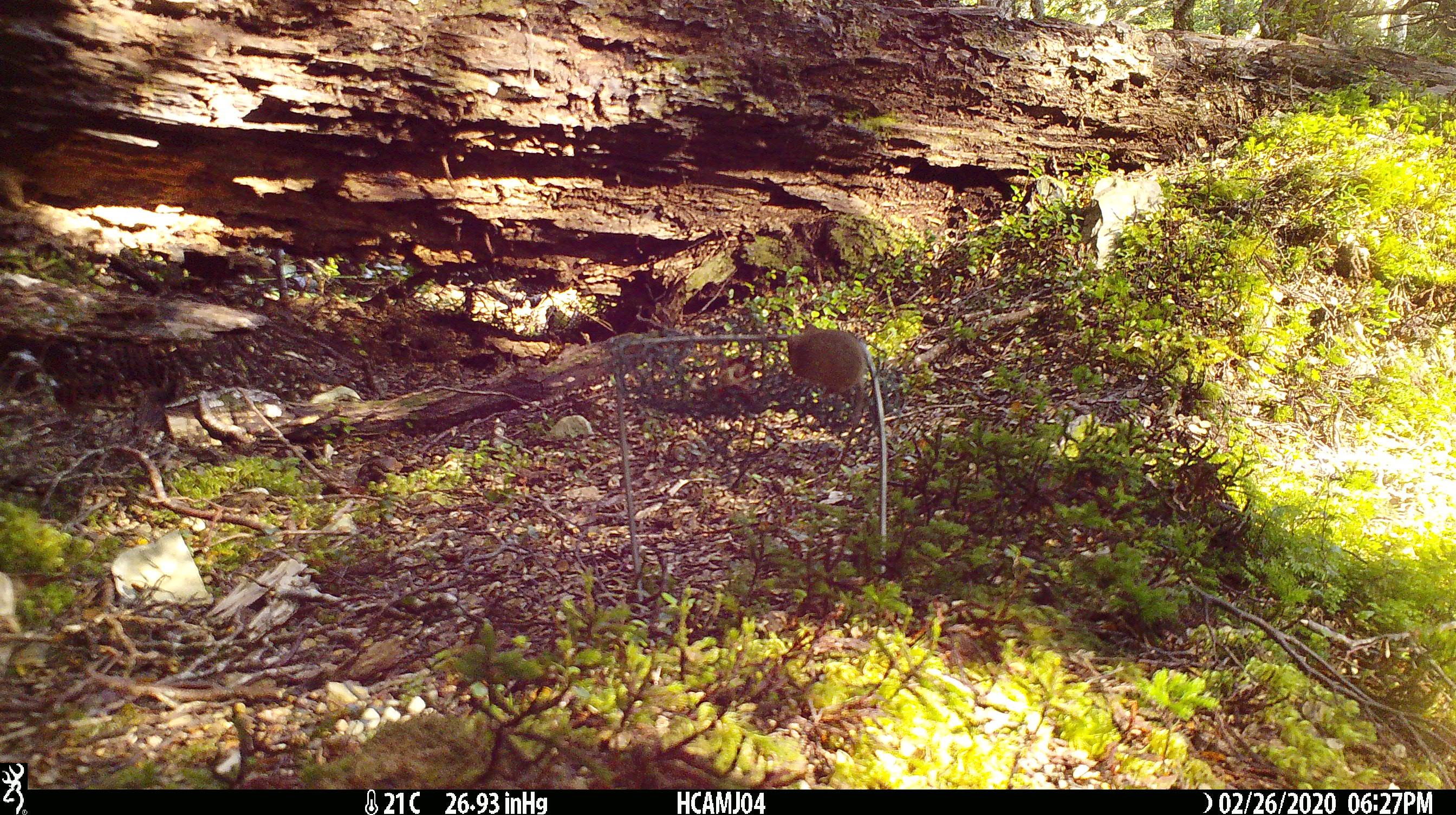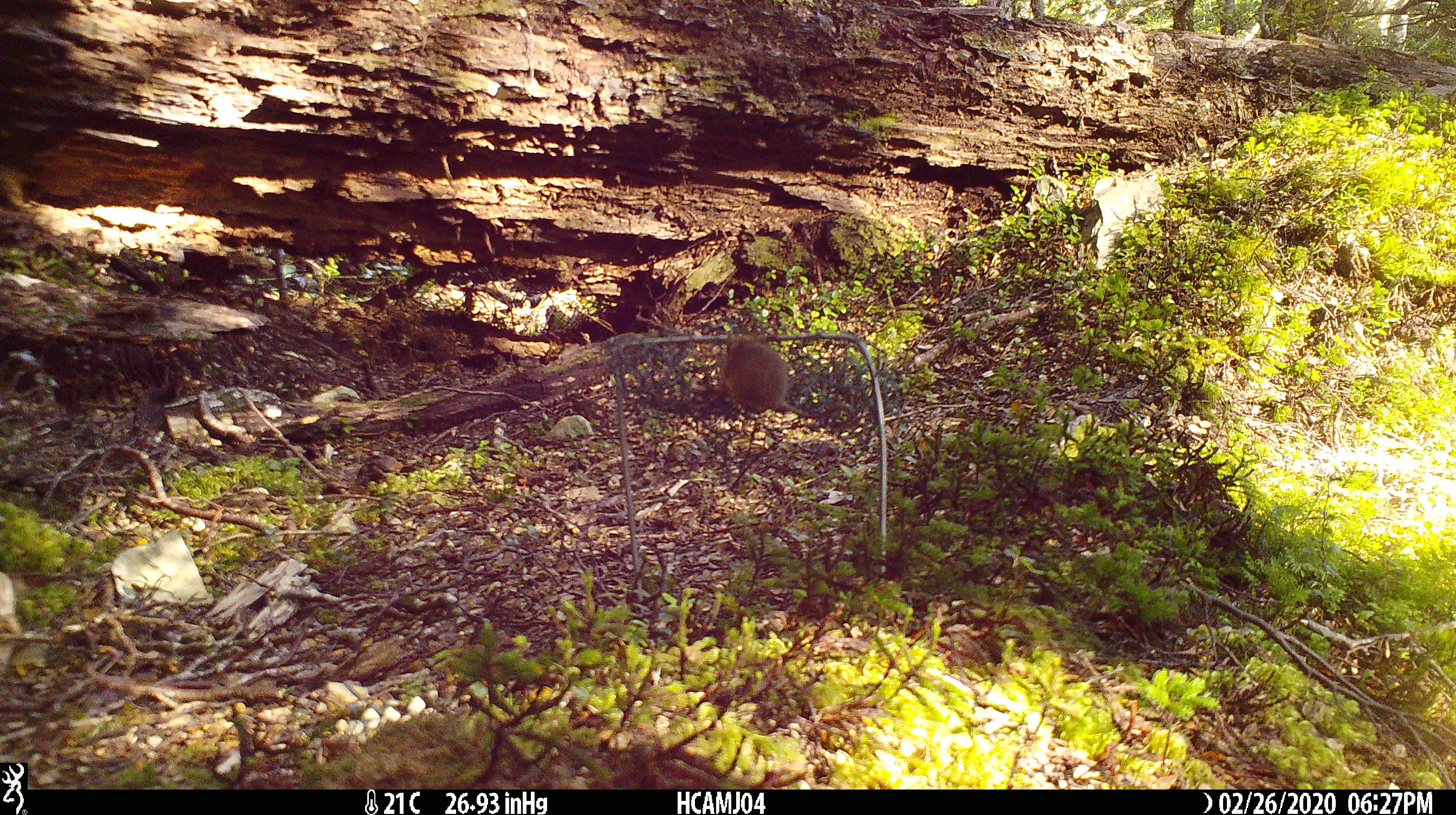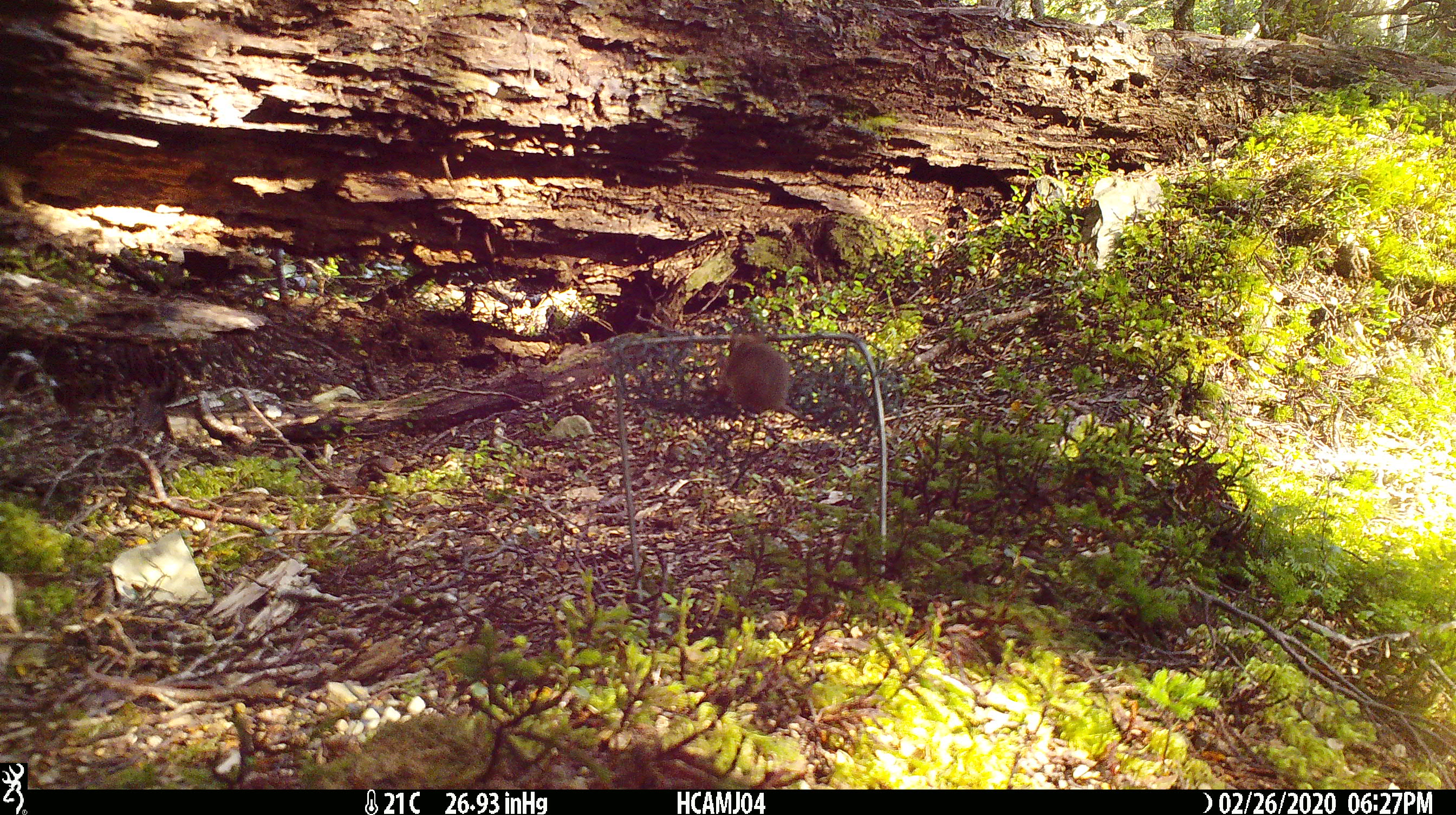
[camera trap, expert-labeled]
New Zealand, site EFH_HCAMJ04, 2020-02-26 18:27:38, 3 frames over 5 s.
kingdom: Animalia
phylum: Chordata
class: Mammalia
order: Rodentia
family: Muridae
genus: Mus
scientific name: Mus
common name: mouse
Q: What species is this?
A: Mouse (Mus).